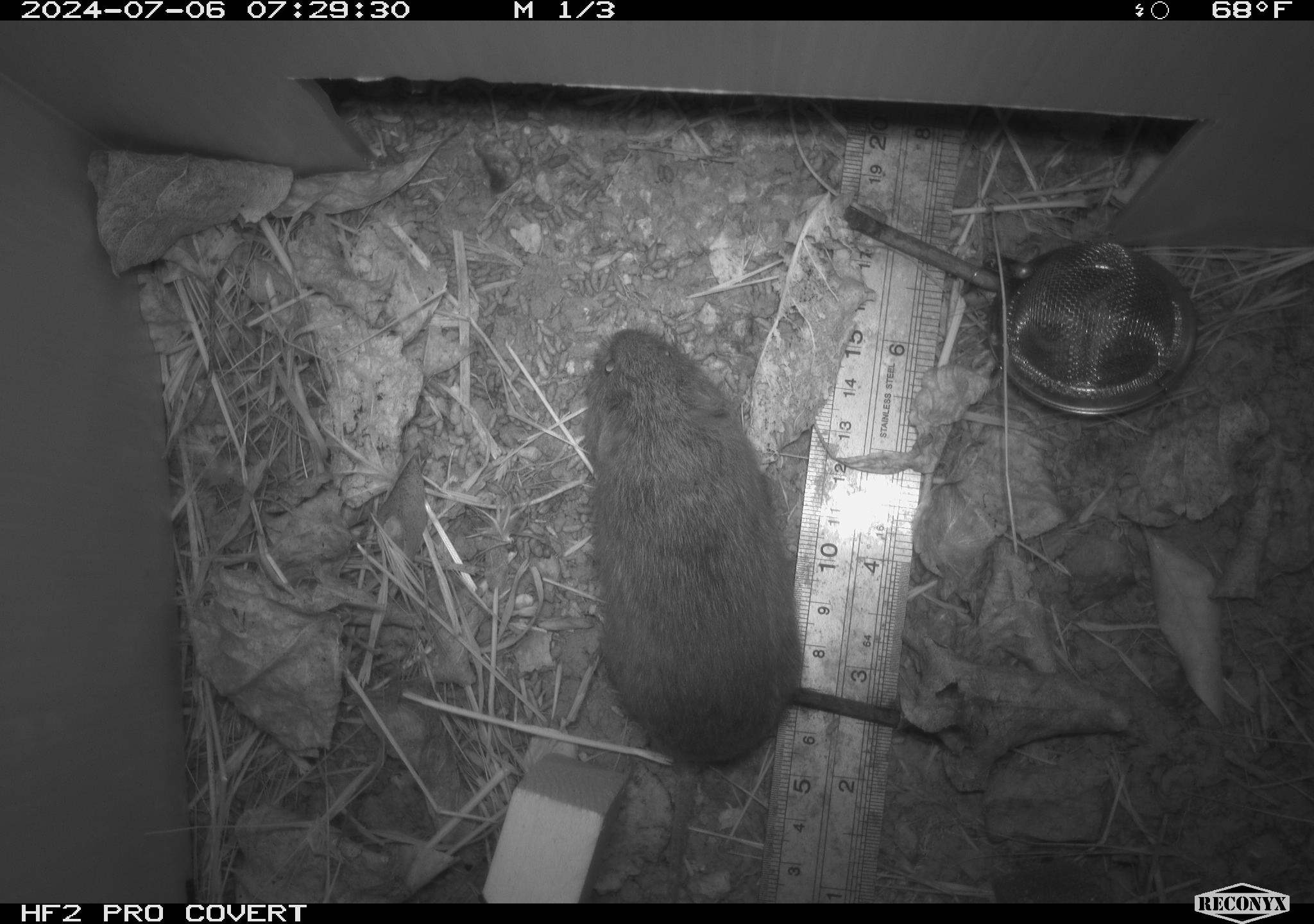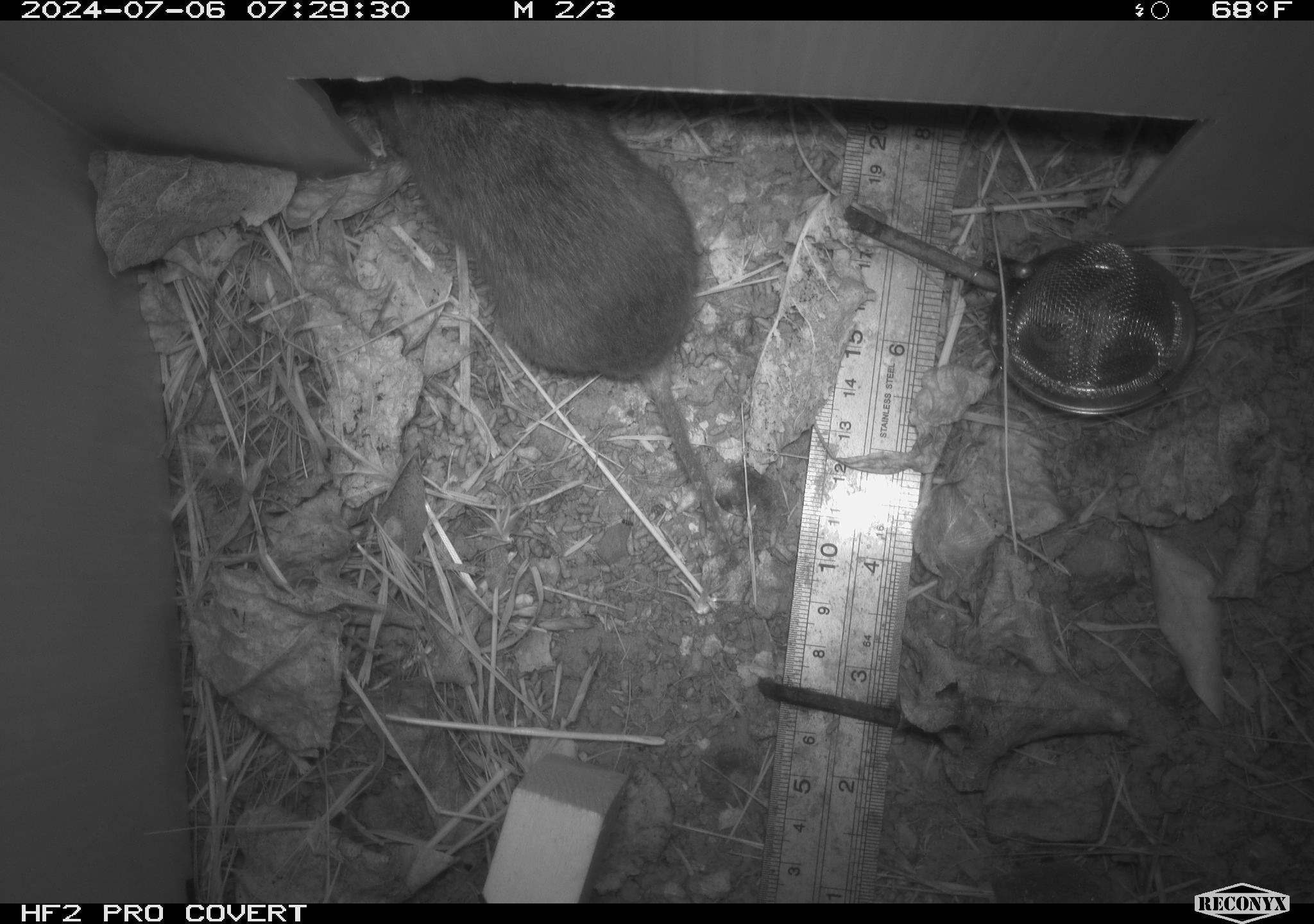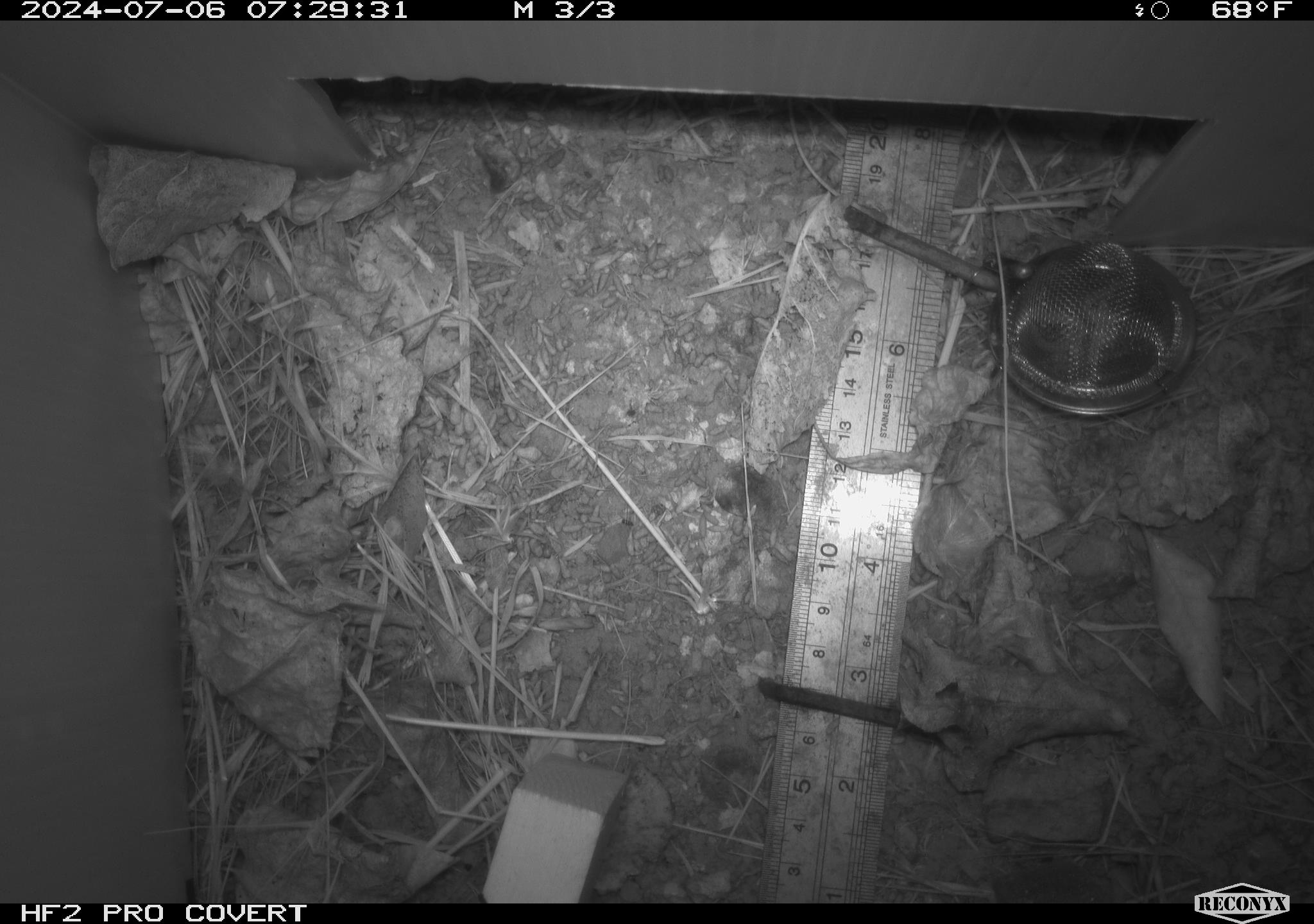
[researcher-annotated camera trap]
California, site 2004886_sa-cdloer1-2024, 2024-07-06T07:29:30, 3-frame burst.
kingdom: Animalia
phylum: Chordata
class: Mammalia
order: Rodentia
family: Cricetidae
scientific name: Arvicolinae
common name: voles, lemmings, and muskrats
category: arvicolinae subfamily